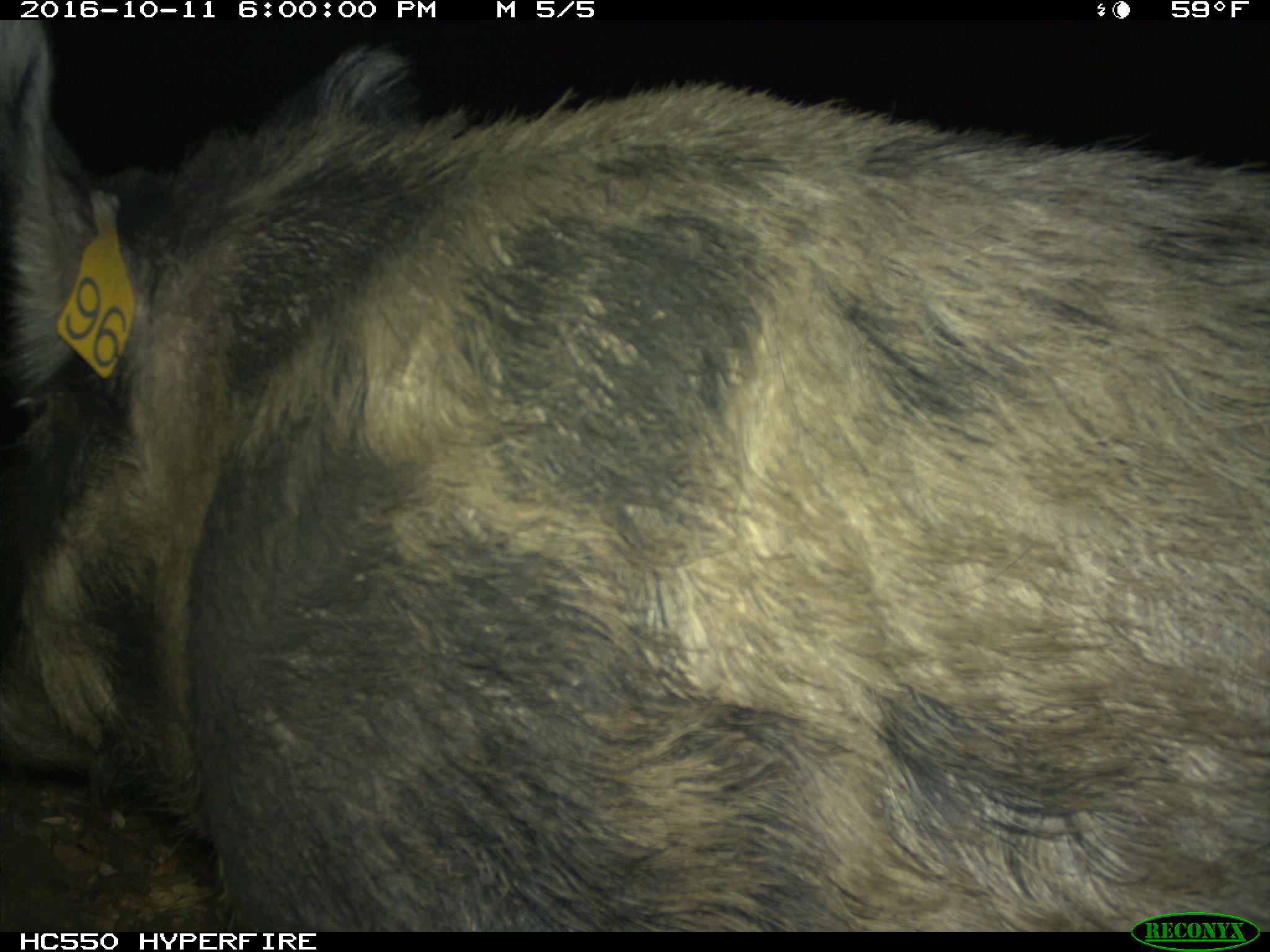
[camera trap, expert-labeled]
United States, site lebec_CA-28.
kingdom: Animalia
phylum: Chordata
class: Mammalia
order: Artiodactyla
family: Suidae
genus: Sus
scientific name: Sus scrofa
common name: wild boar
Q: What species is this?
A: Sus scrofa (wild boar).